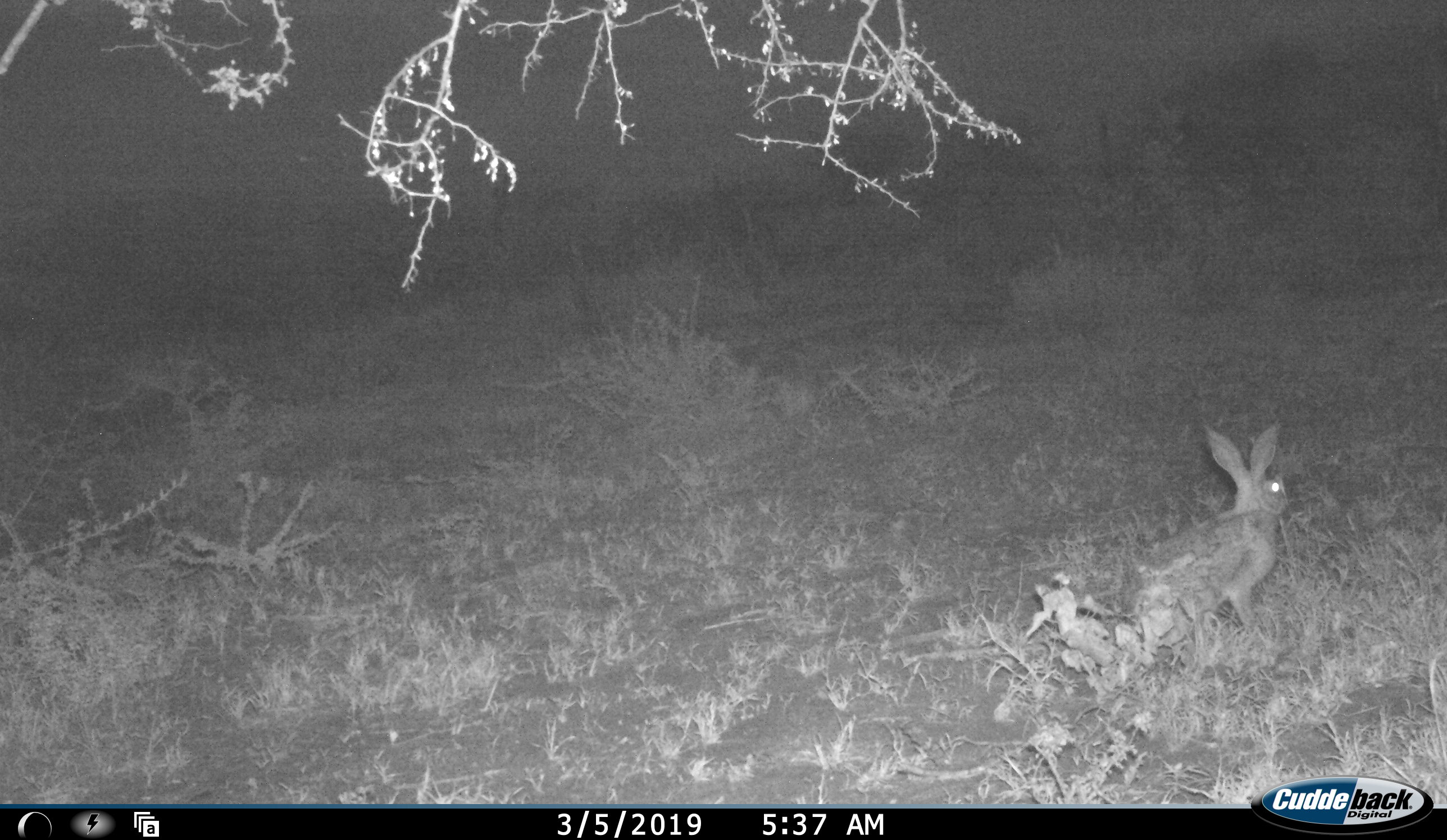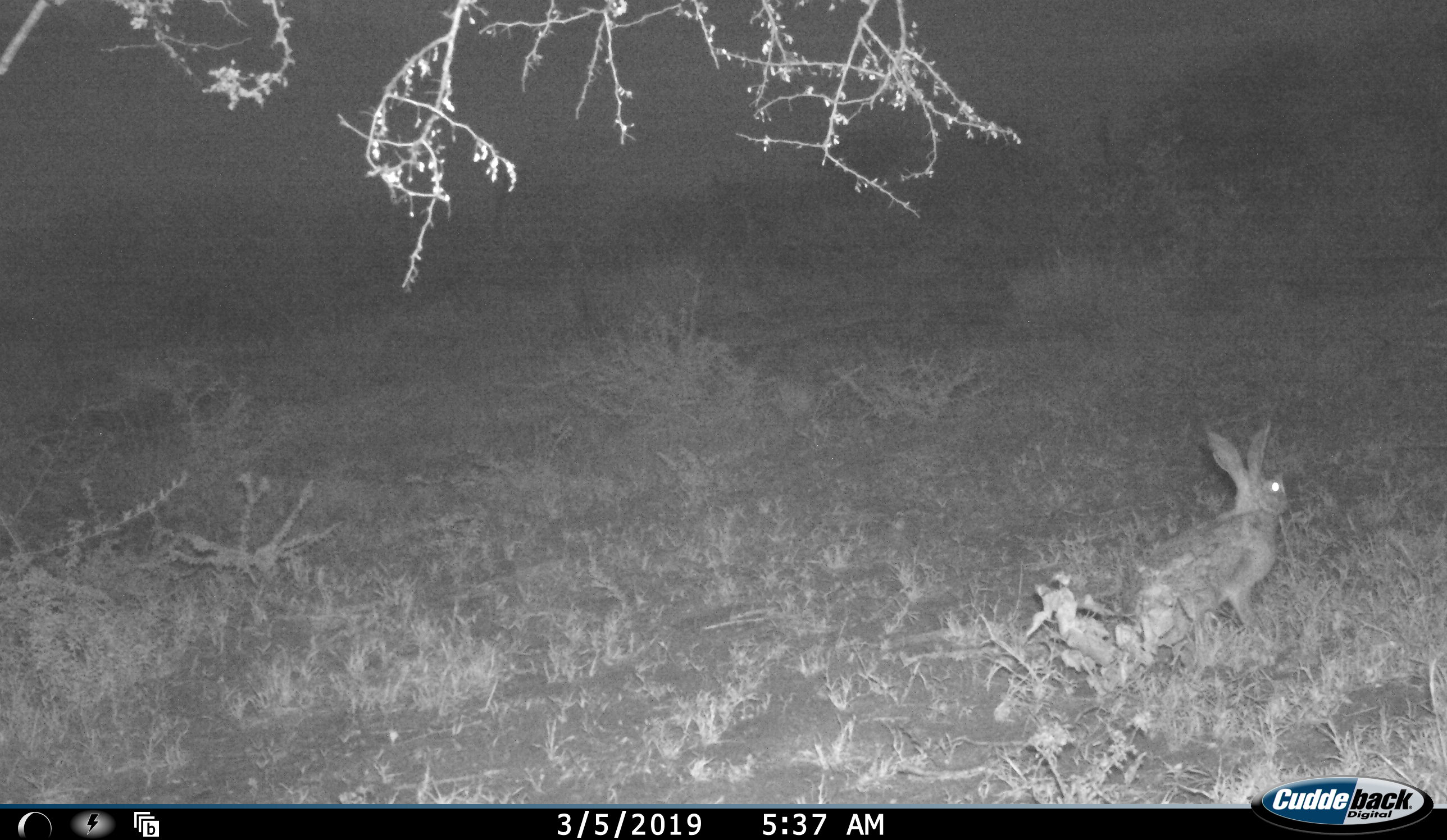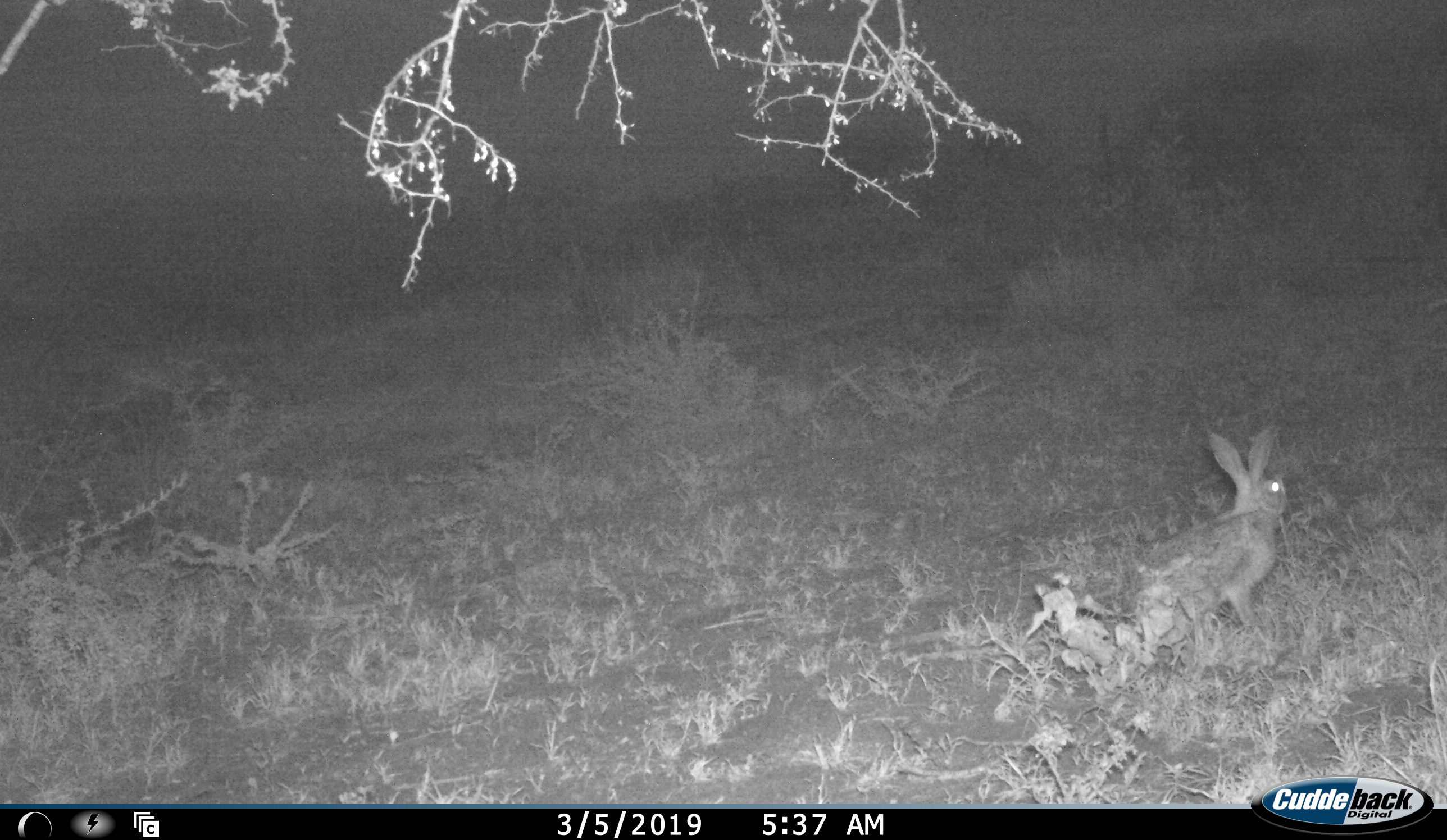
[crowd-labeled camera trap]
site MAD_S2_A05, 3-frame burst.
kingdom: Animalia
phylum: Chordata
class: Mammalia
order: Lagomorpha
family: Leporidae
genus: Lepus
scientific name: Lepus capensis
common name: cape hare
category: harecape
Harecape (cape hare) (Lepus capensis), count 1. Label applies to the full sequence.